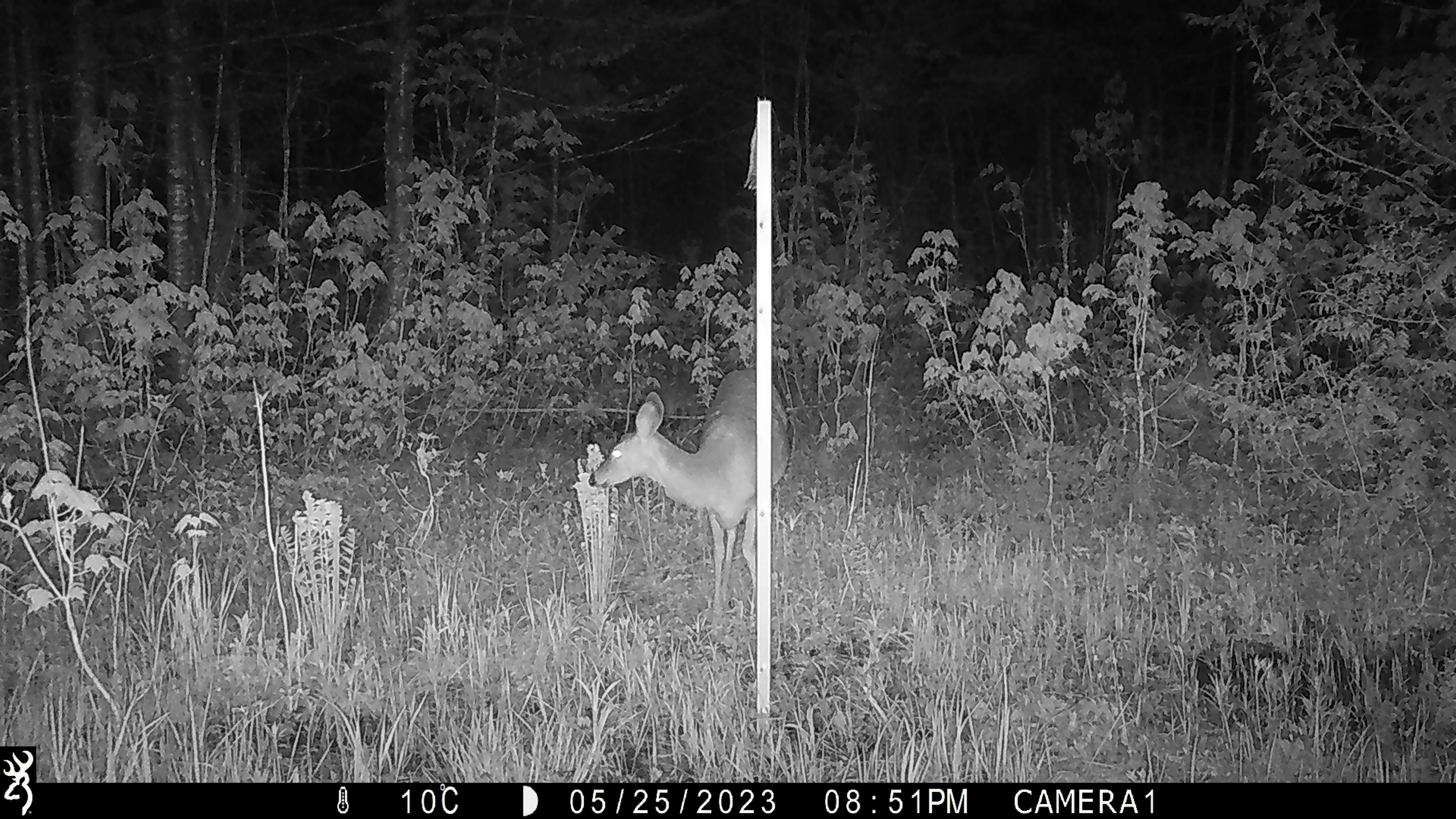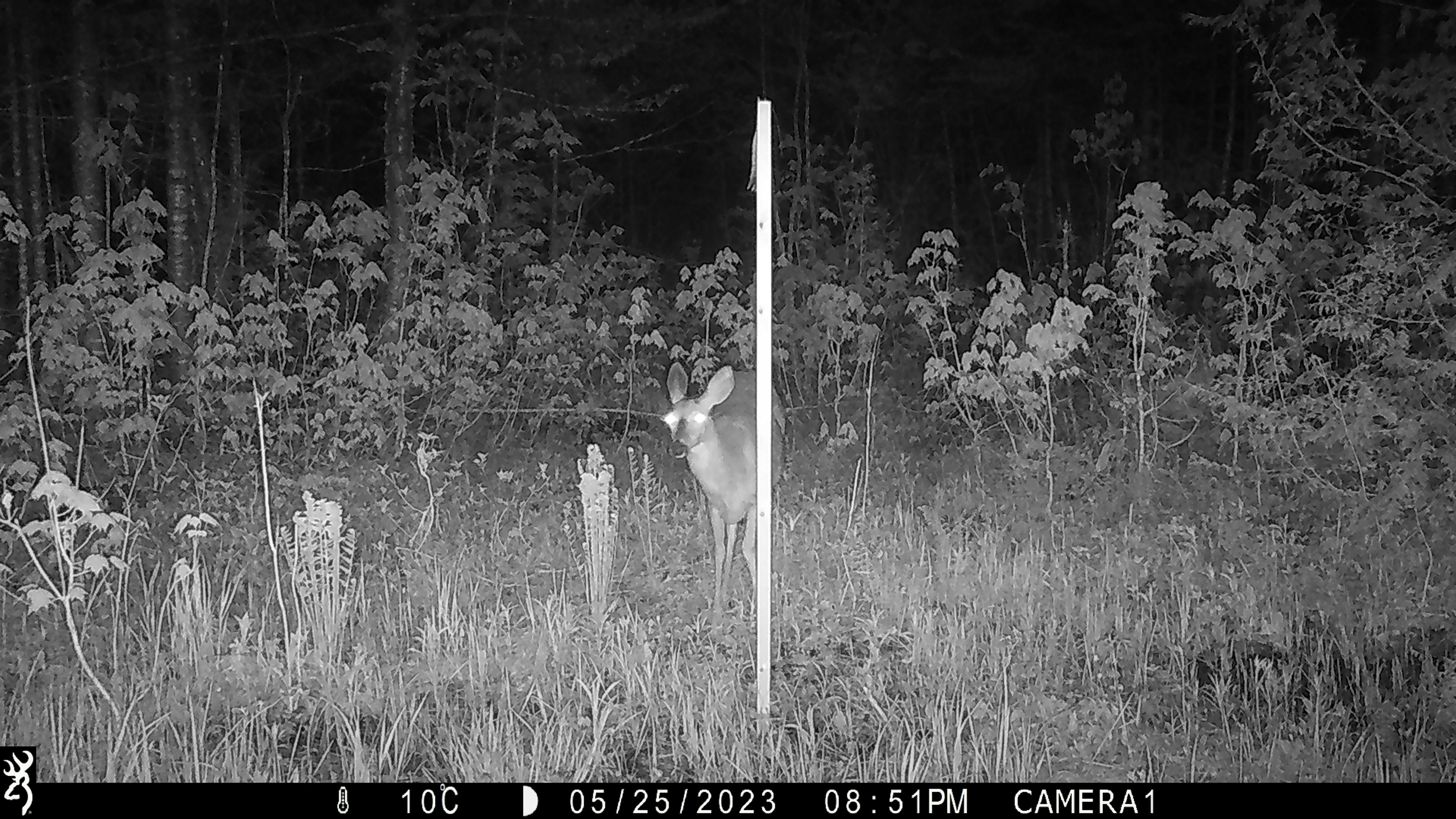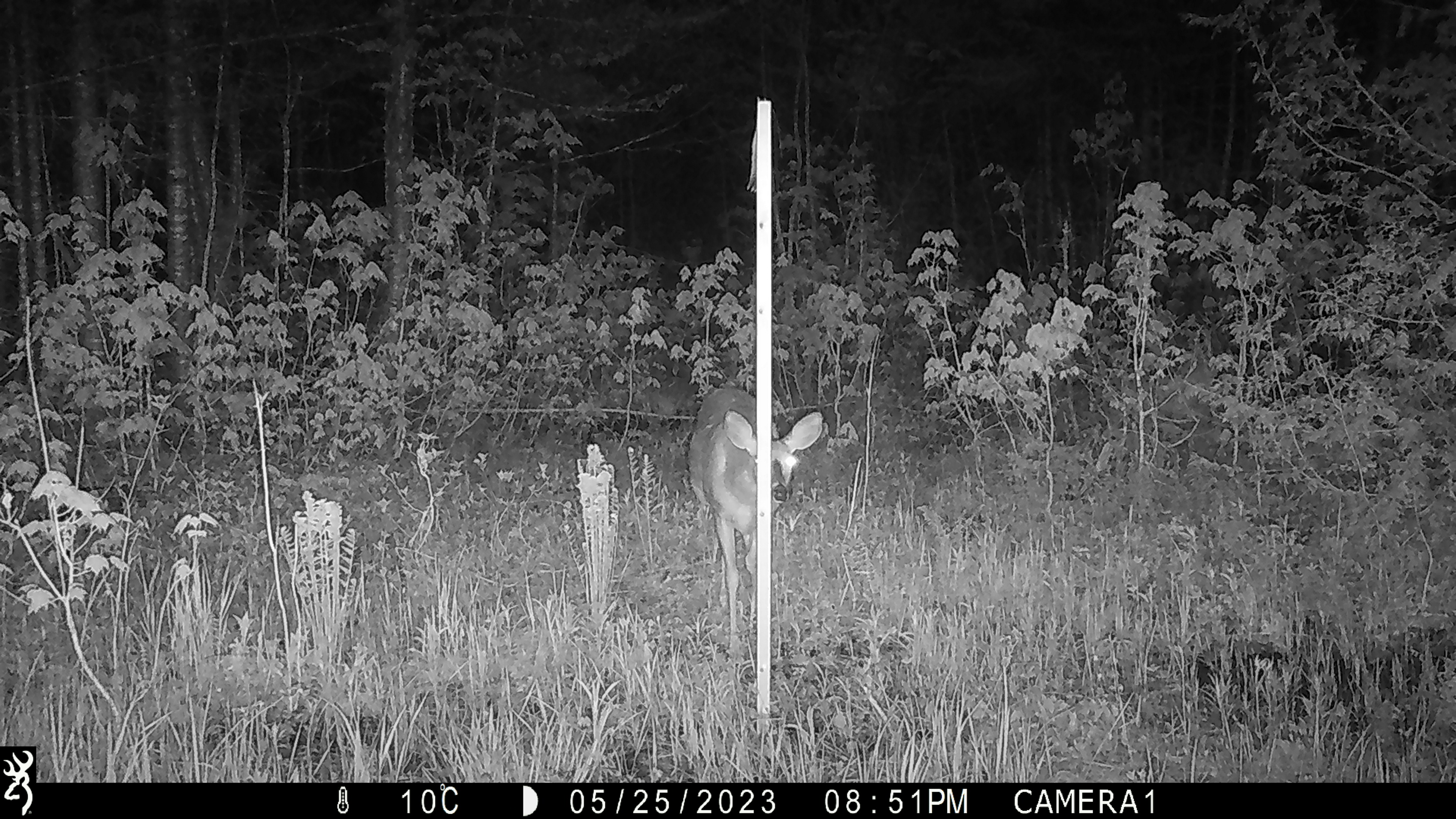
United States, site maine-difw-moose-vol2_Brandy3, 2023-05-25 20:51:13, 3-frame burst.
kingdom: Animalia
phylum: Chordata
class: Mammalia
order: Artiodactyla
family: Cervidae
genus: Odocoileus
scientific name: Odocoileus virginianus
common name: white-tailed deer